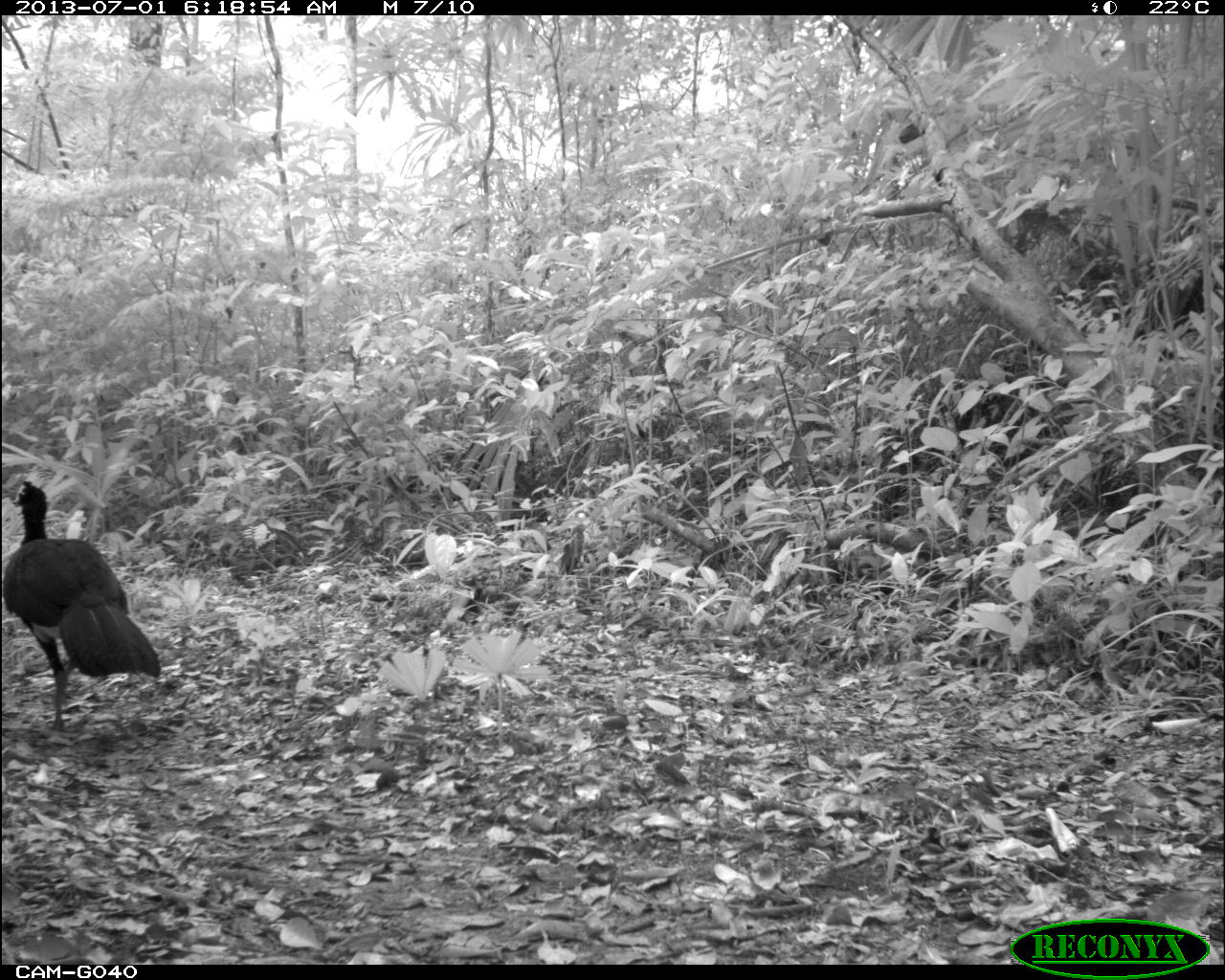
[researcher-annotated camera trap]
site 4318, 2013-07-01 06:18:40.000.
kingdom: Animalia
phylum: Chordata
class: Aves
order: Galliformes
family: Cracidae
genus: Crax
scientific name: Crax rubra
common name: great curassow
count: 1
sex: male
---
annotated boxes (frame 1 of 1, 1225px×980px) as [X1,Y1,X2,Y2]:
crax rubra: [0,480,161,733]